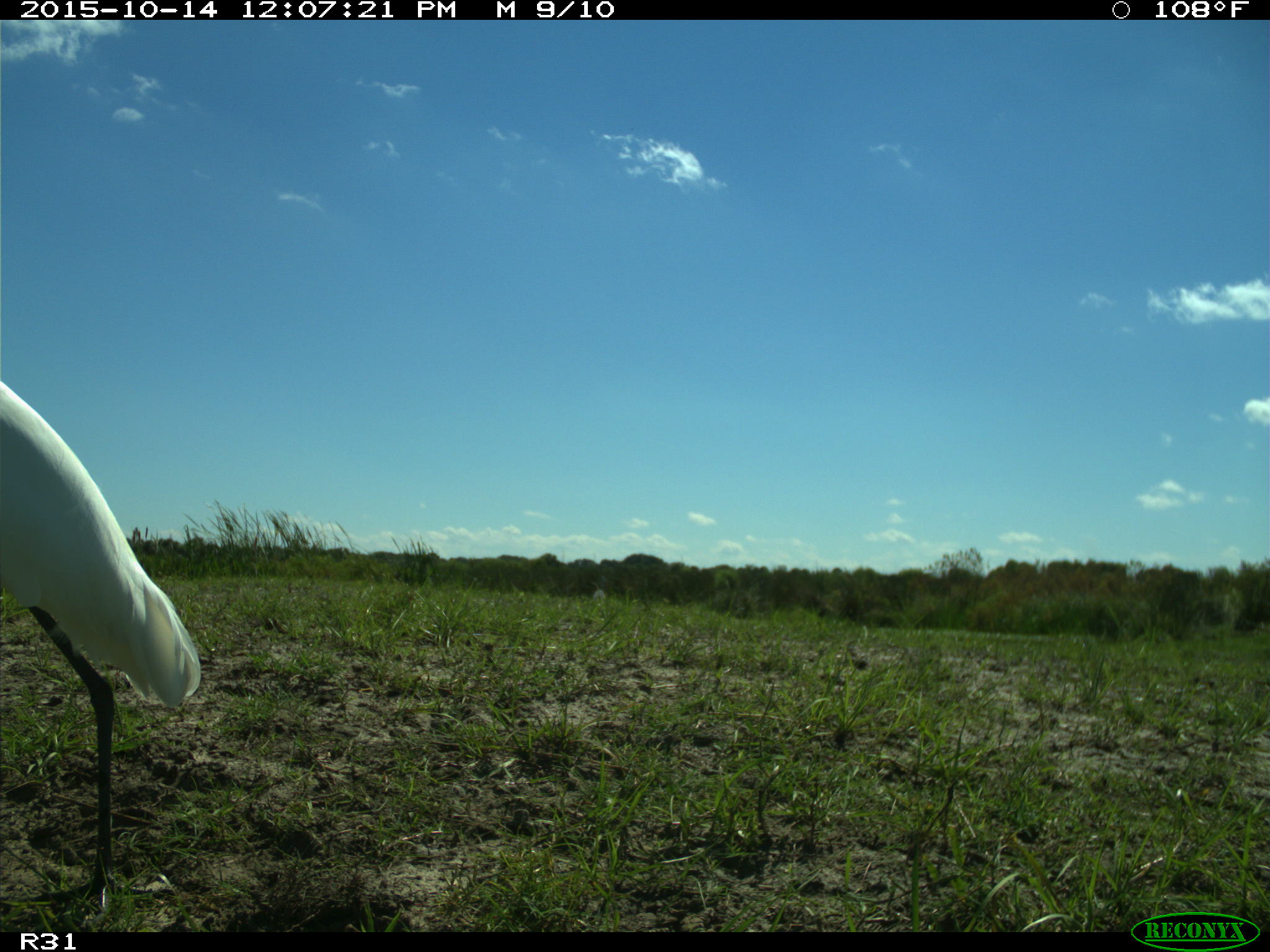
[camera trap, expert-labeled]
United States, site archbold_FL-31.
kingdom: Animalia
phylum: Chordata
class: Aves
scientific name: Aves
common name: birds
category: unidentified bird